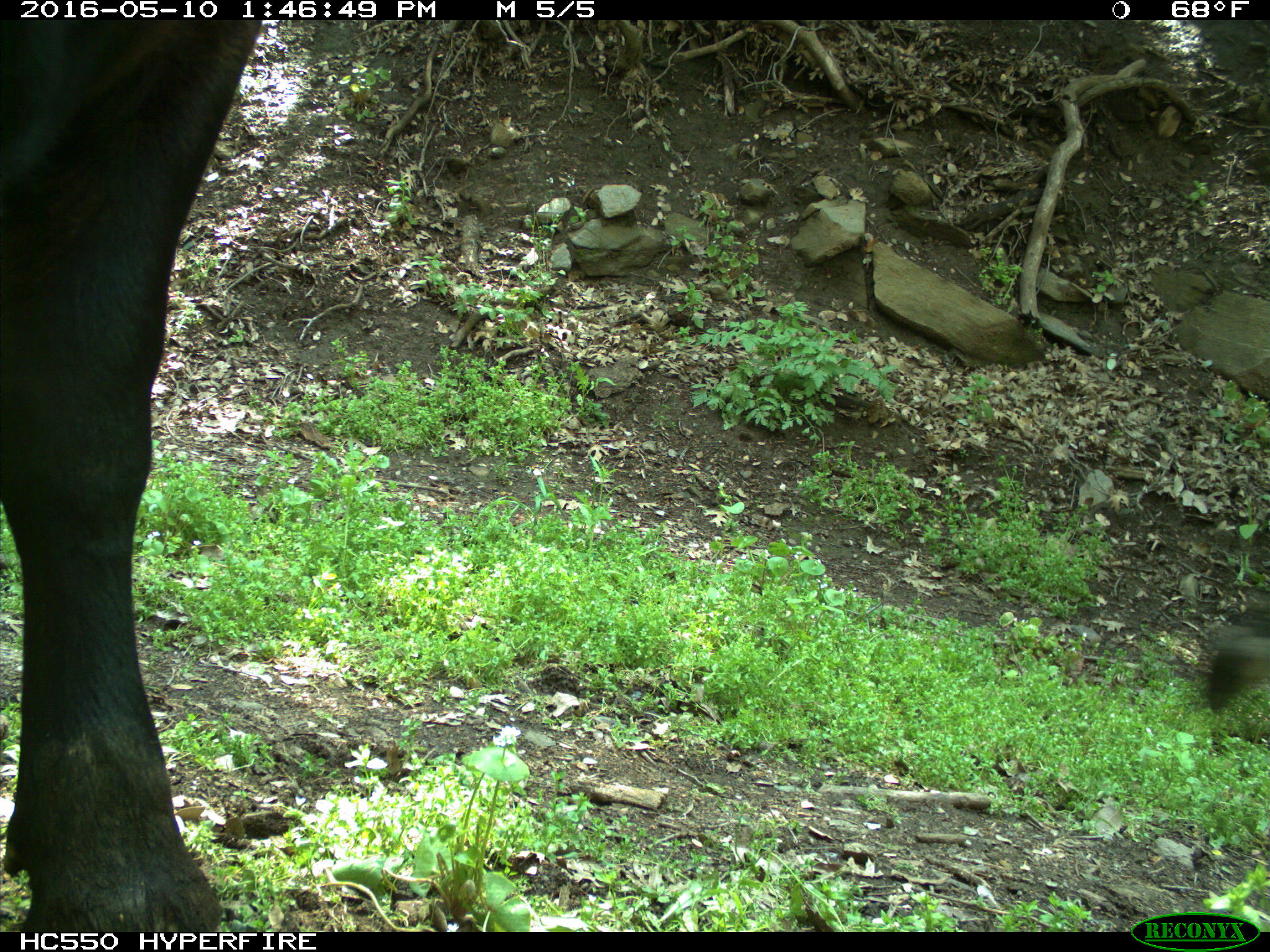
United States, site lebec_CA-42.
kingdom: Animalia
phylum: Chordata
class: Mammalia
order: Artiodactyla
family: Bovidae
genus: Bos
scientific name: Bos taurus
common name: domestic cow